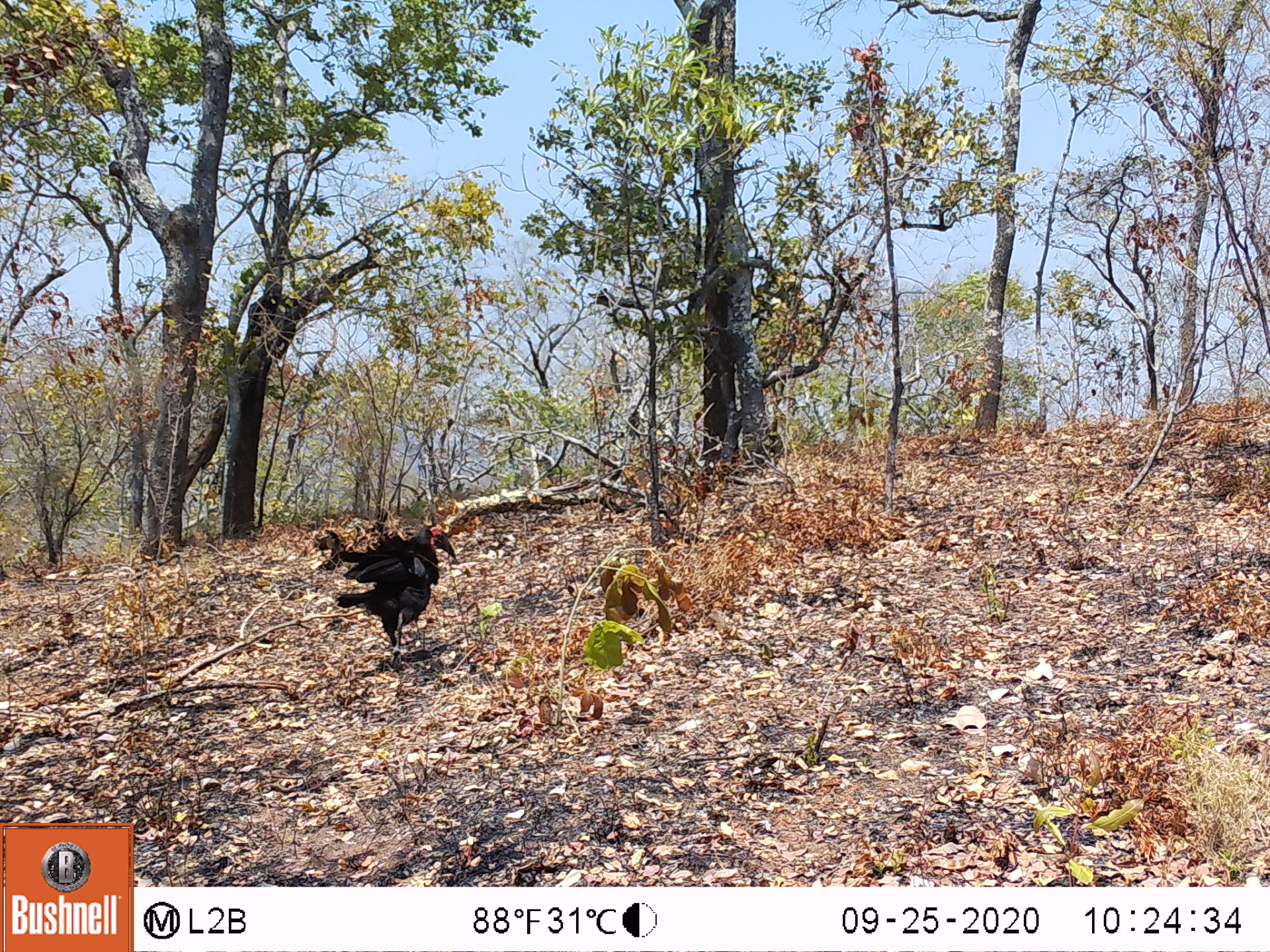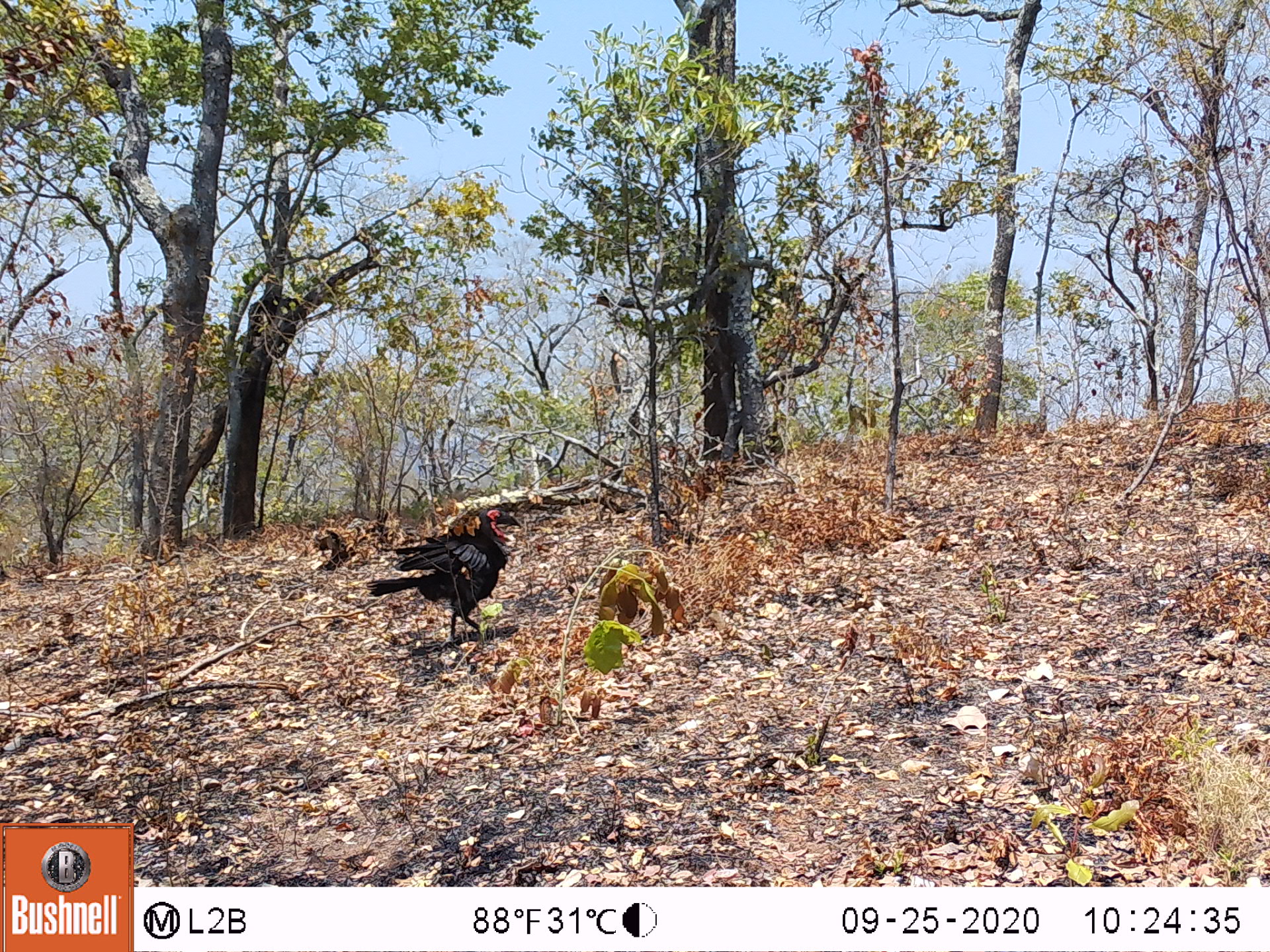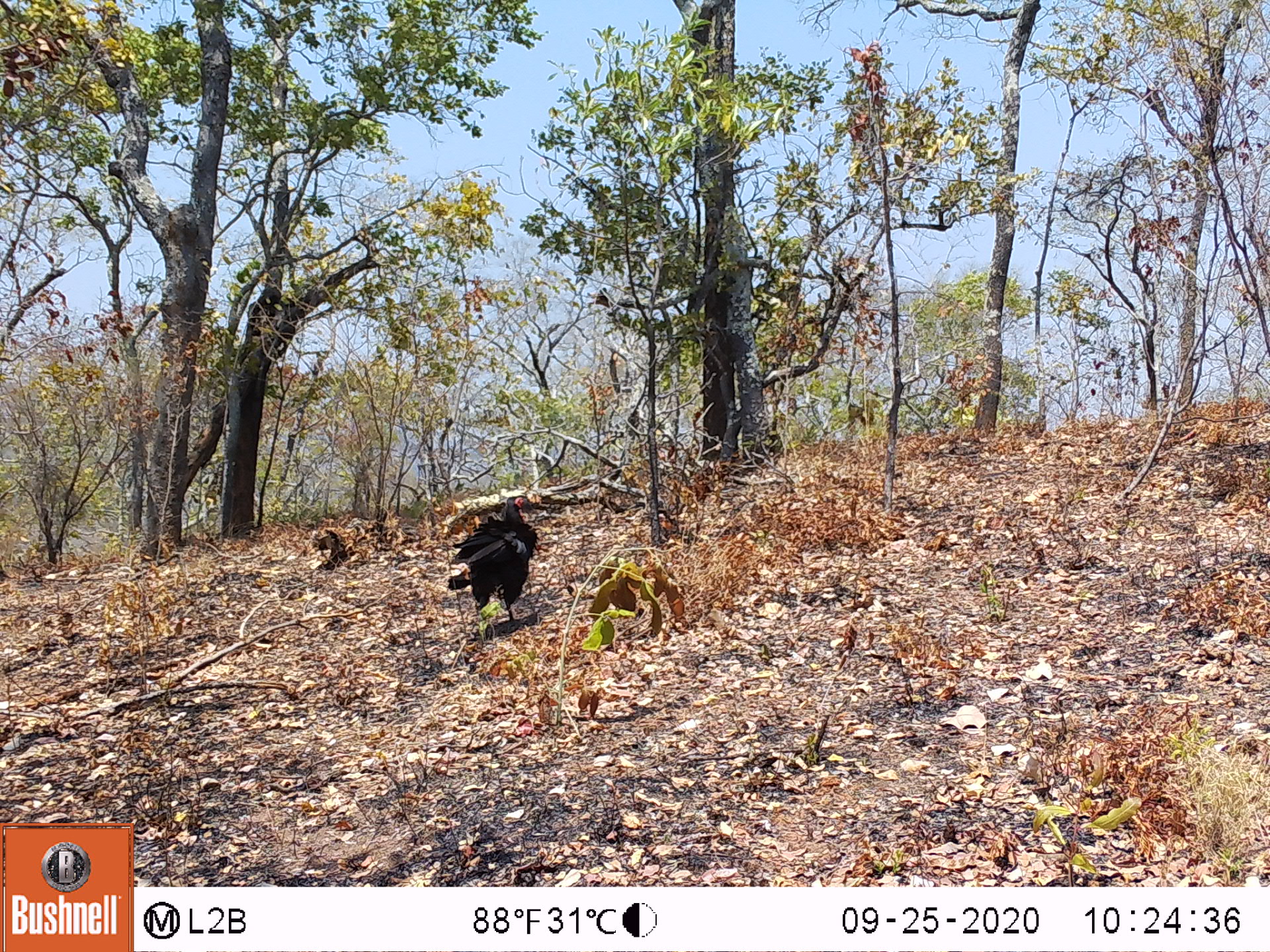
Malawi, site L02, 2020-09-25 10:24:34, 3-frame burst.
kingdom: Animalia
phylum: Chordata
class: Aves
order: Bucerotiformes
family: Bucorvidae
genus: Bucorvus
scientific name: Bucorvus leadbeateri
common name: southern ground hornbill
Southern ground hornbill (Bucorvus leadbeateri), count 1.